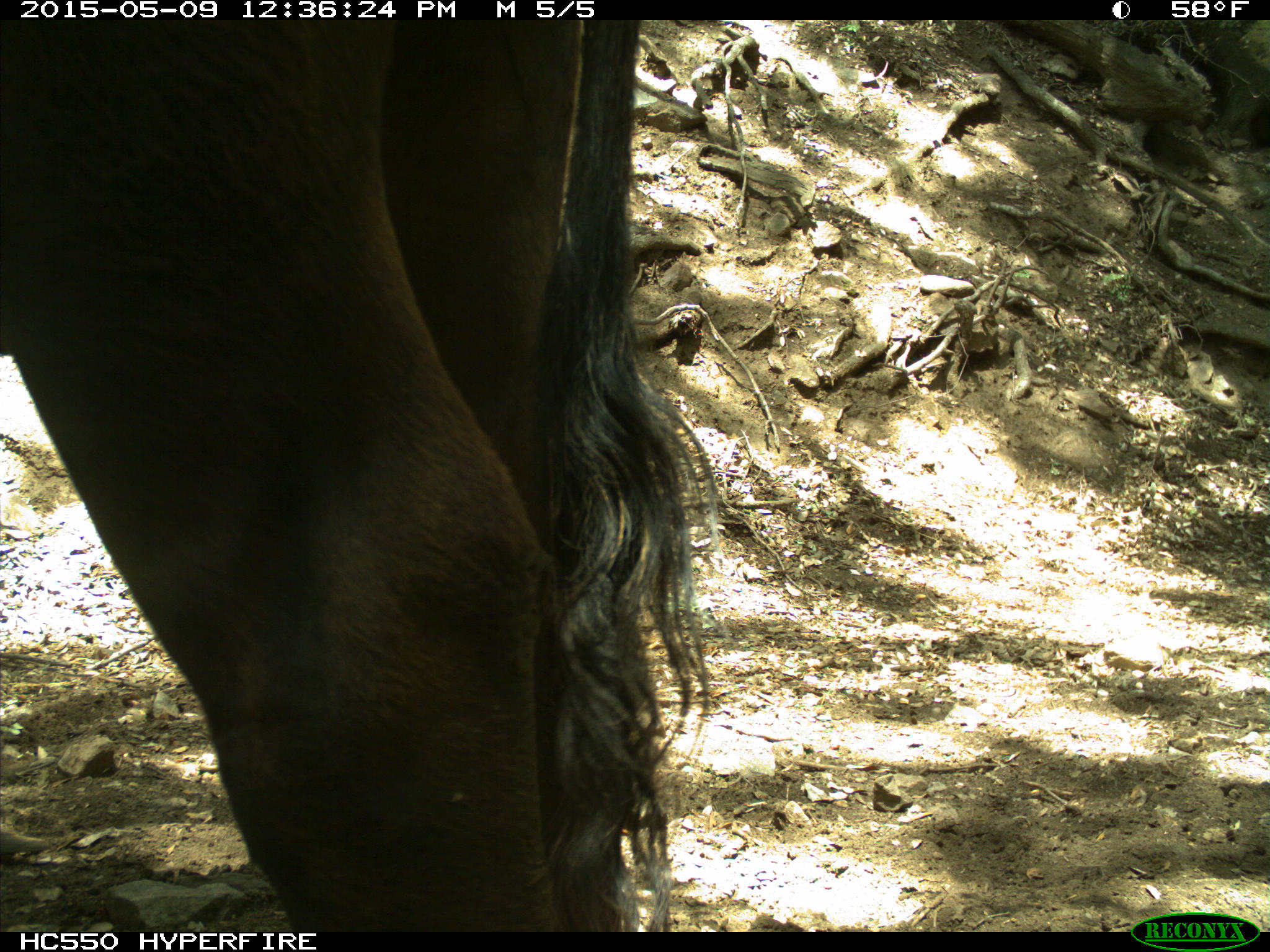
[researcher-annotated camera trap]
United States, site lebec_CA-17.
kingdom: Animalia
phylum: Chordata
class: Mammalia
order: Artiodactyla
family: Bovidae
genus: Bos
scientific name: Bos taurus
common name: domestic cow